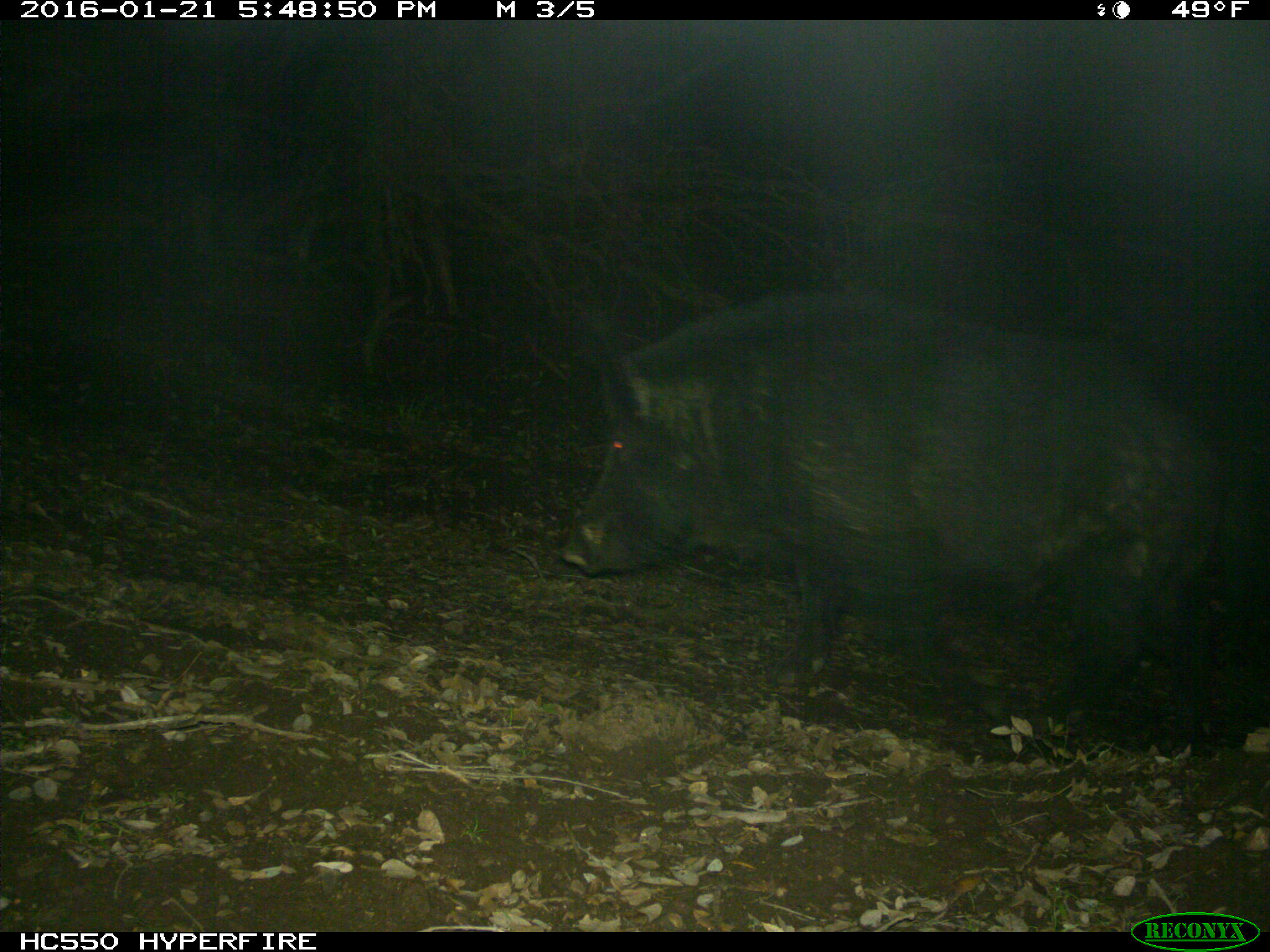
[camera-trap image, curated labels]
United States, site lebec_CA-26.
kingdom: Animalia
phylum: Chordata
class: Mammalia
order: Artiodactyla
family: Suidae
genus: Sus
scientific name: Sus scrofa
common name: wild boar